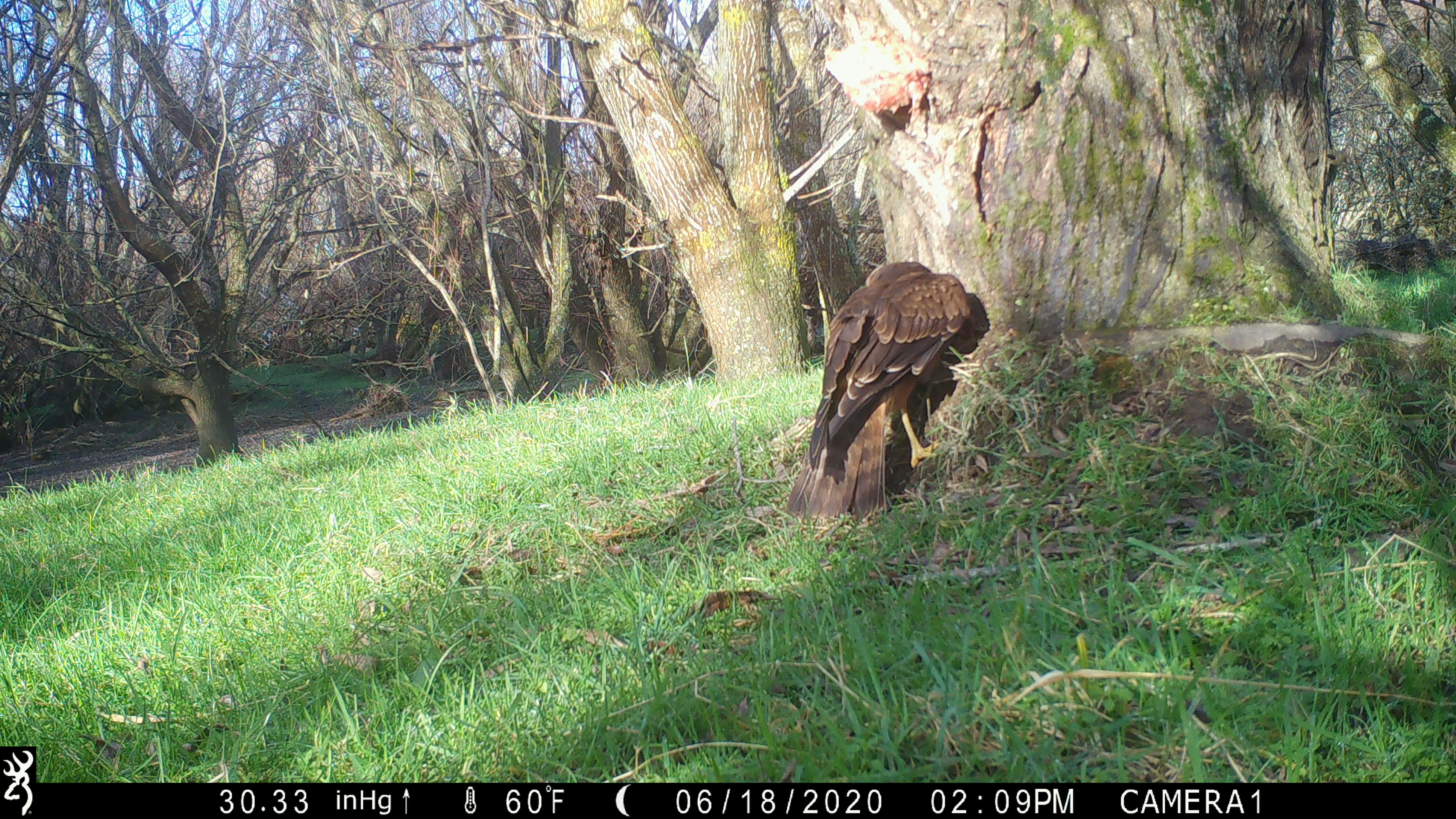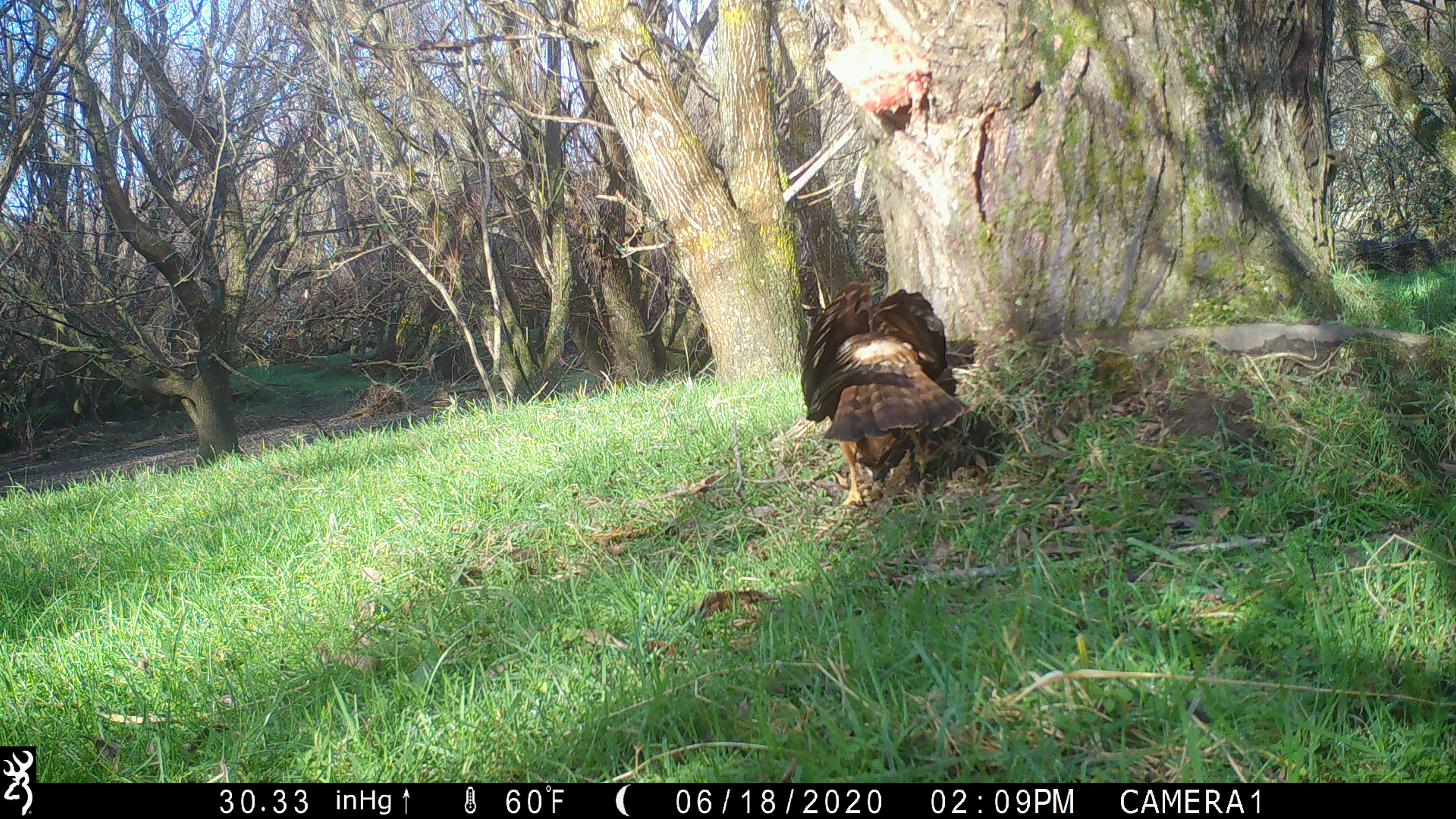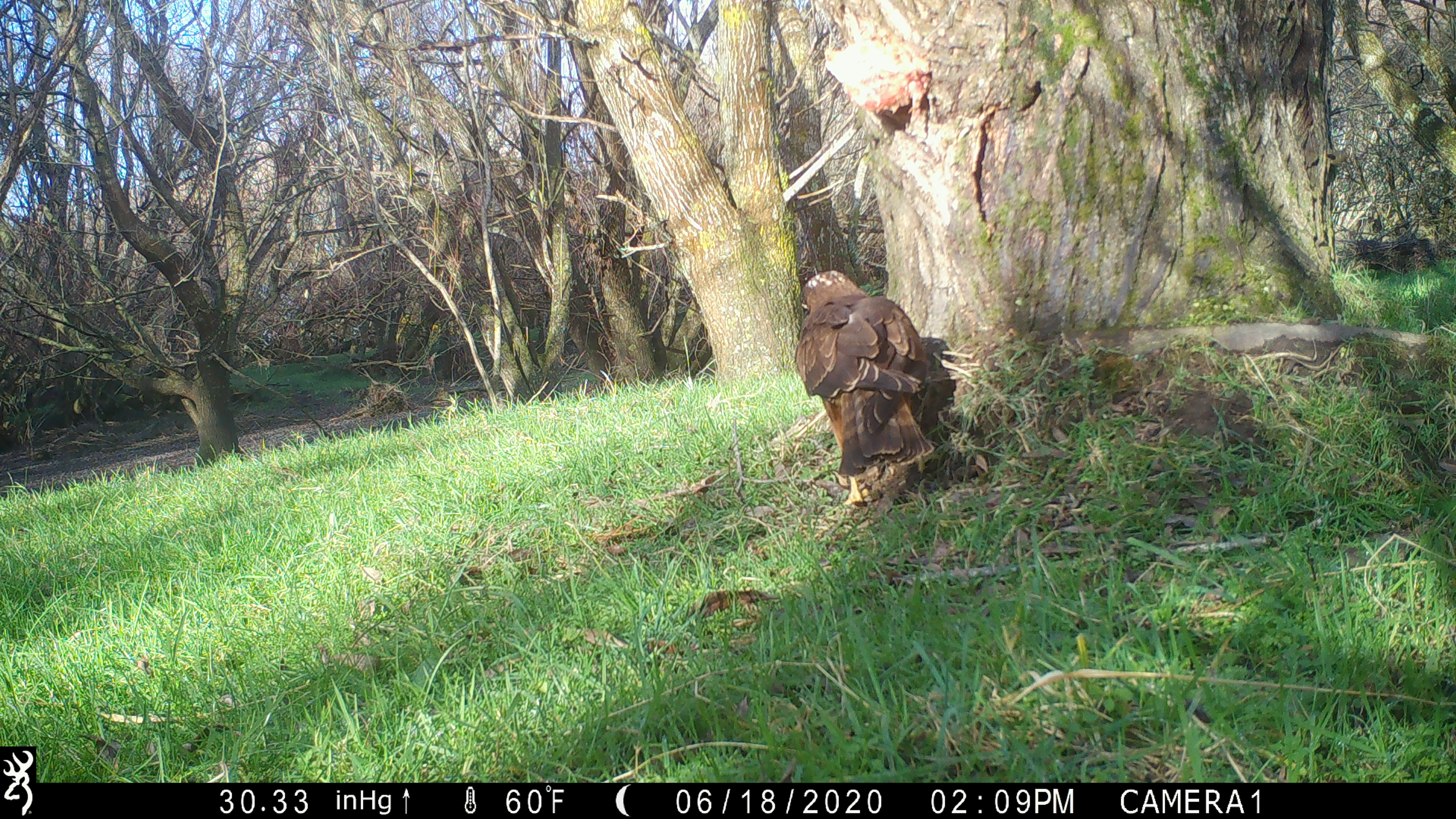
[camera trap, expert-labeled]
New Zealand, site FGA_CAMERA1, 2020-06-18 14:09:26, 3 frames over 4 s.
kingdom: Animalia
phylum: Chordata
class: Aves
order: Accipitriformes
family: Accipitridae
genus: Circus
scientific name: Circus approximans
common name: swamp harrier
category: harrier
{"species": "harrier (swamp harrier) (Circus approximans)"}